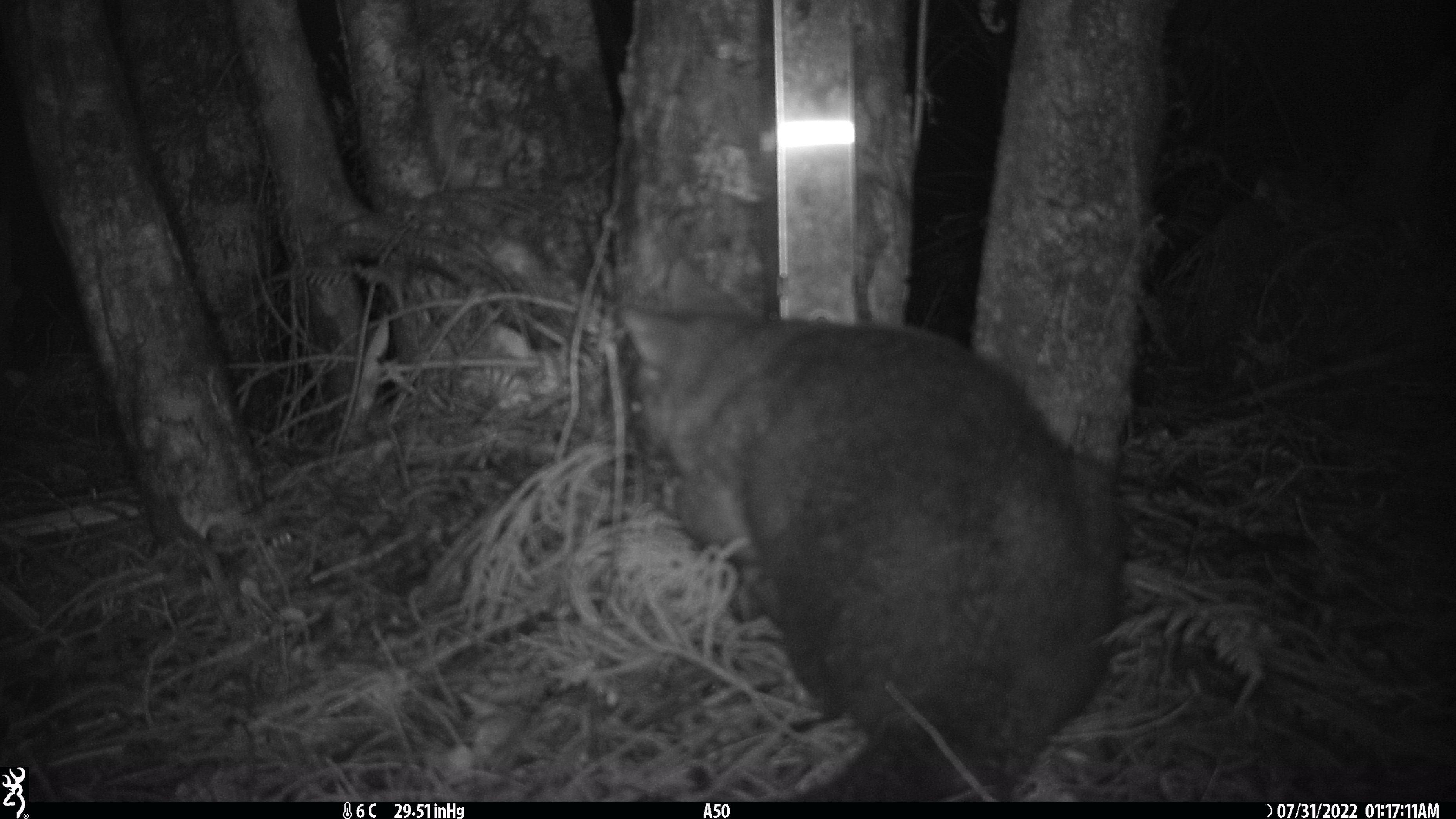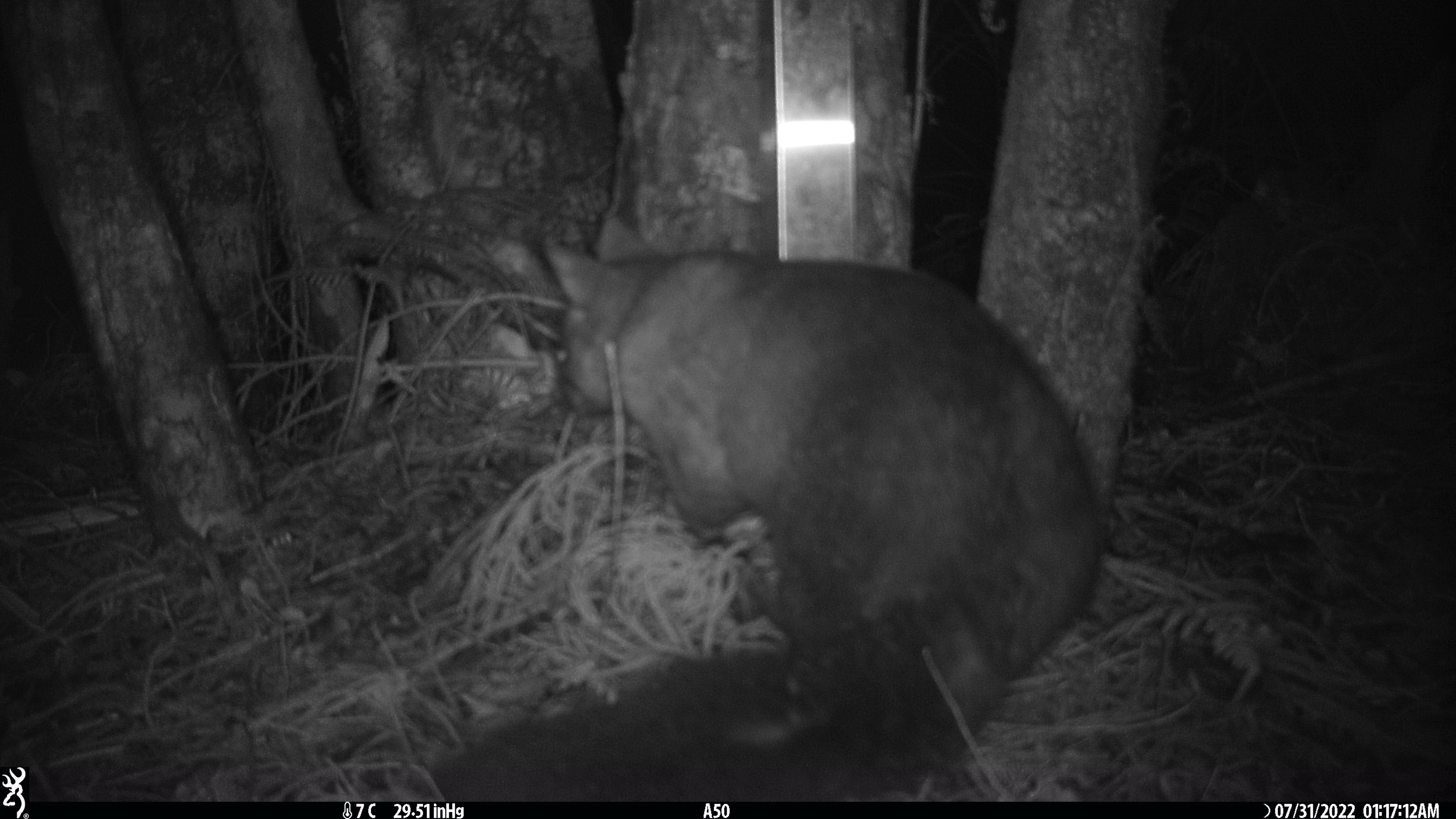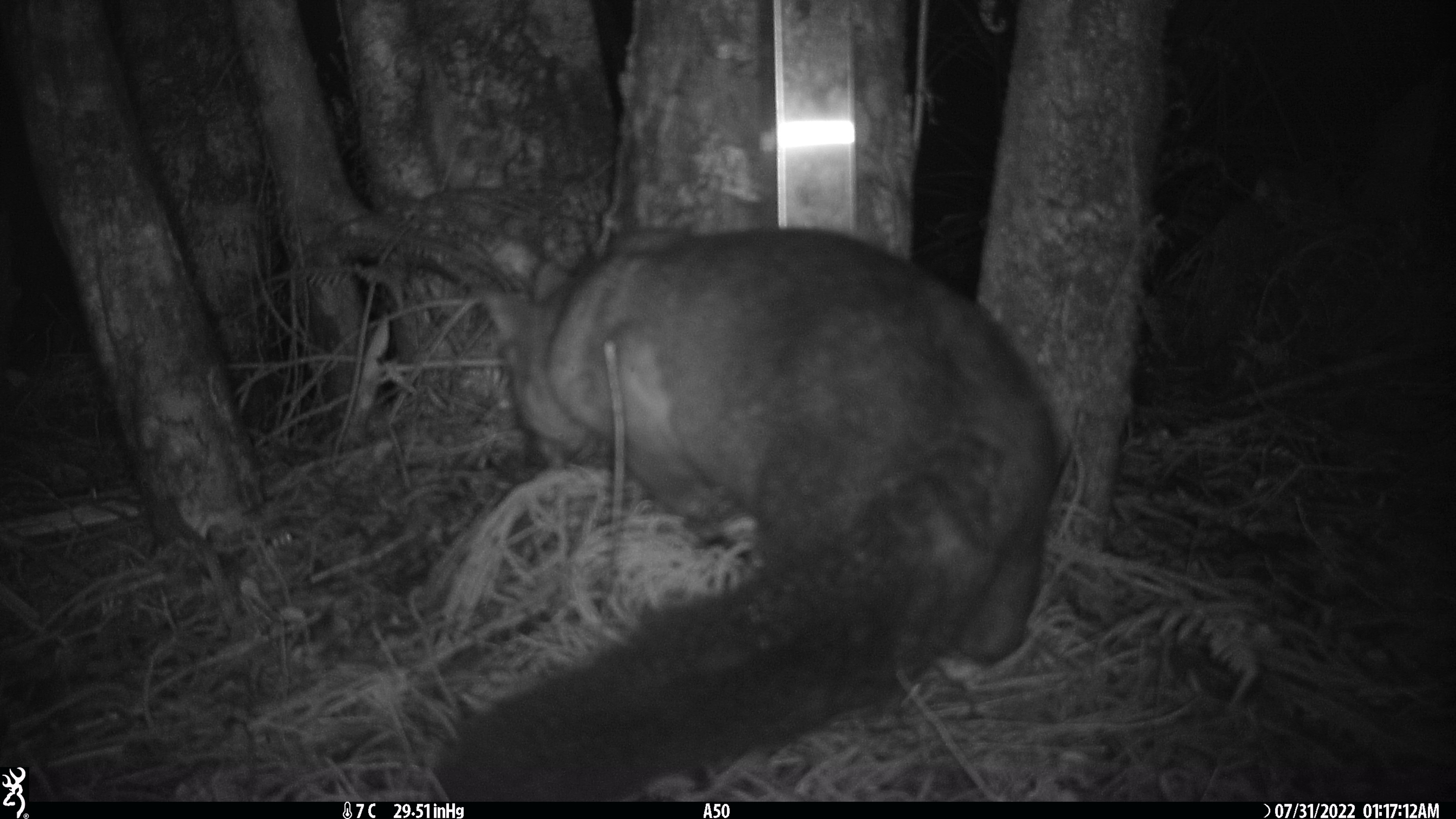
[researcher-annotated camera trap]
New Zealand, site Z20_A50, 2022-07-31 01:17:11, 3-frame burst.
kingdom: Animalia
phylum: Chordata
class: Mammalia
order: Diprotodontia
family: Phalangeridae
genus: Trichosurus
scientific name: Trichosurus vulpecula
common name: common brushtail possum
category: possum